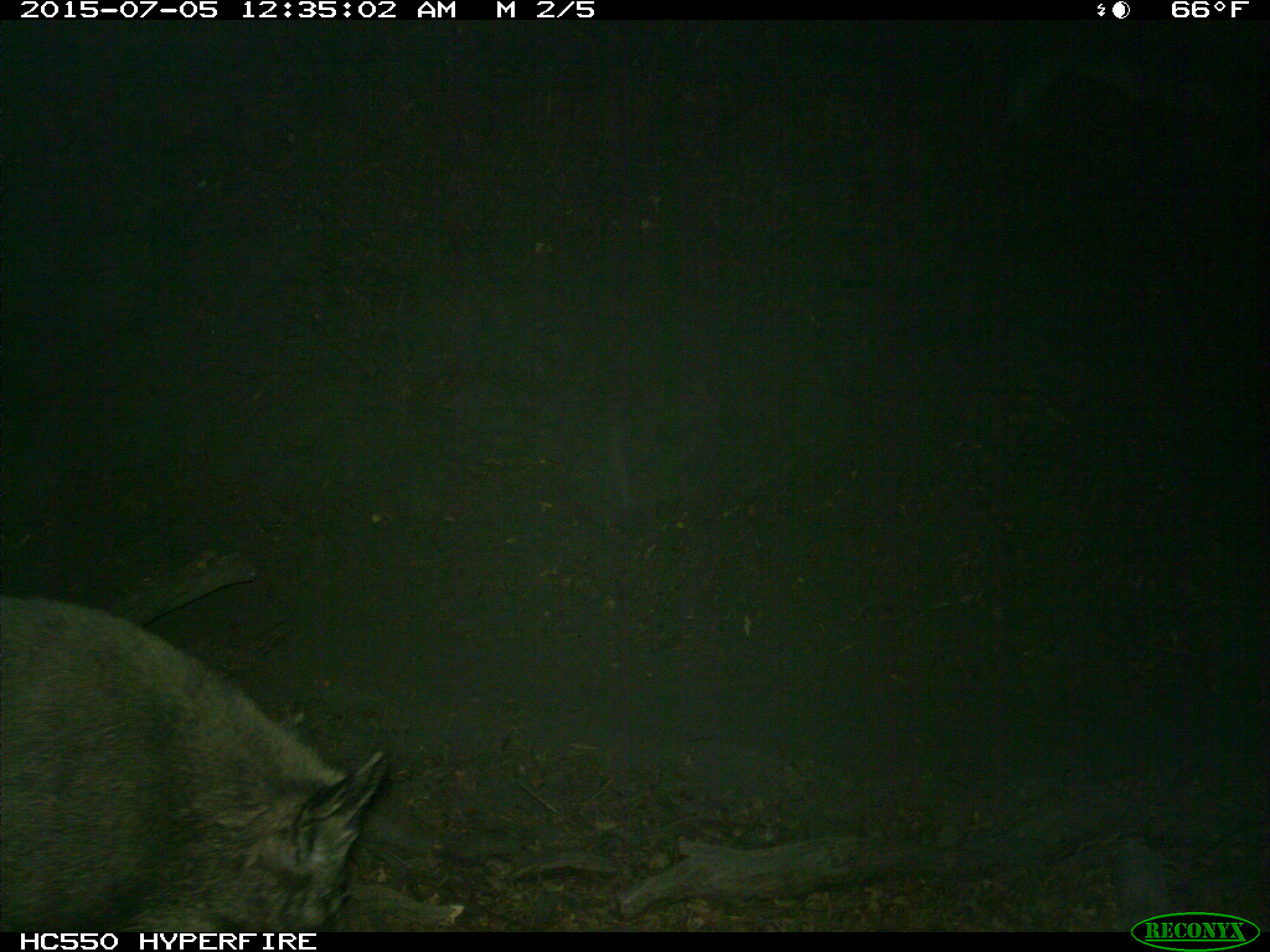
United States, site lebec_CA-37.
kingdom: Animalia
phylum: Chordata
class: Mammalia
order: Artiodactyla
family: Suidae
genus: Sus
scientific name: Sus scrofa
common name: wild boar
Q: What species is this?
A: Sus scrofa (wild boar).